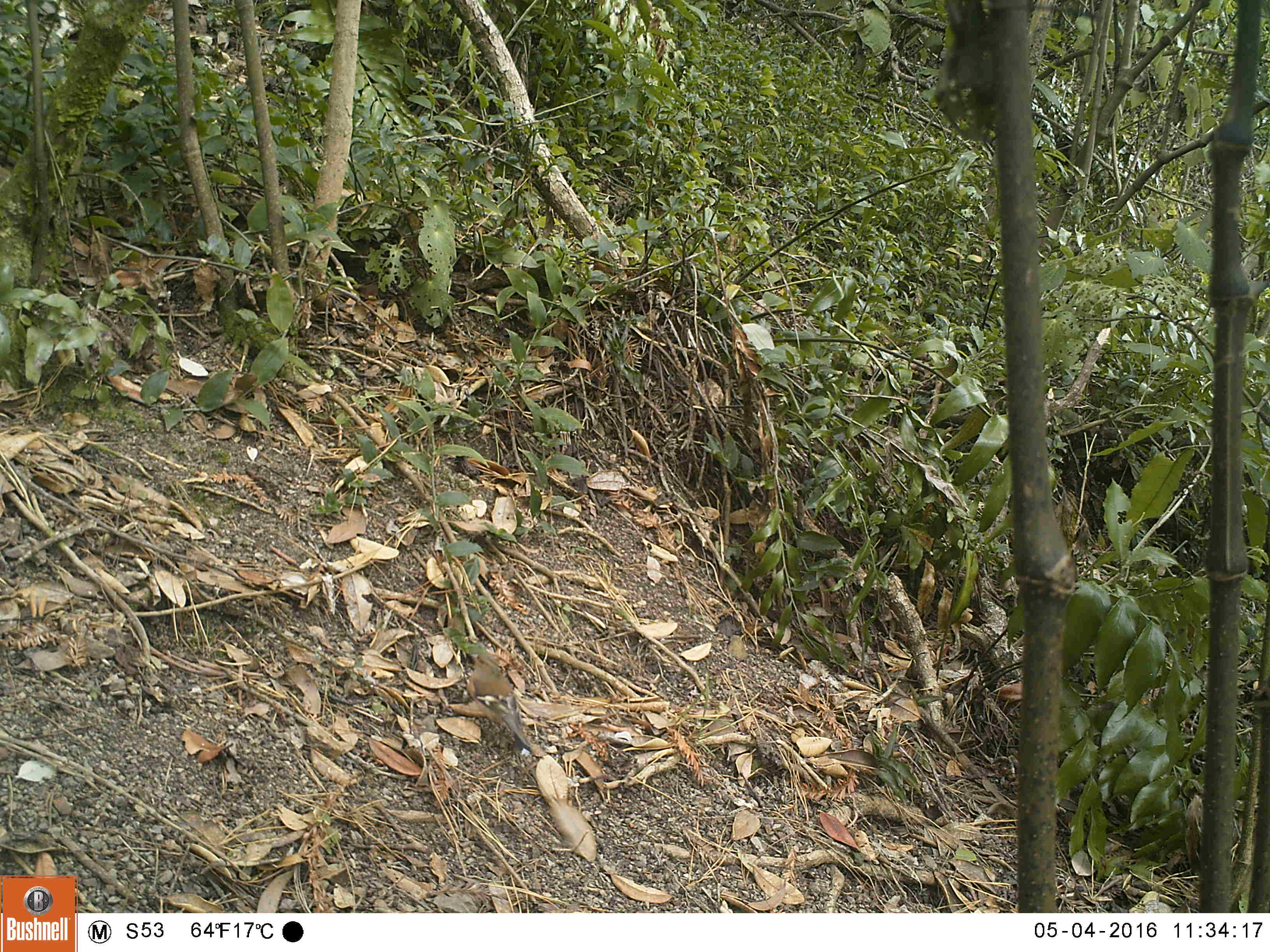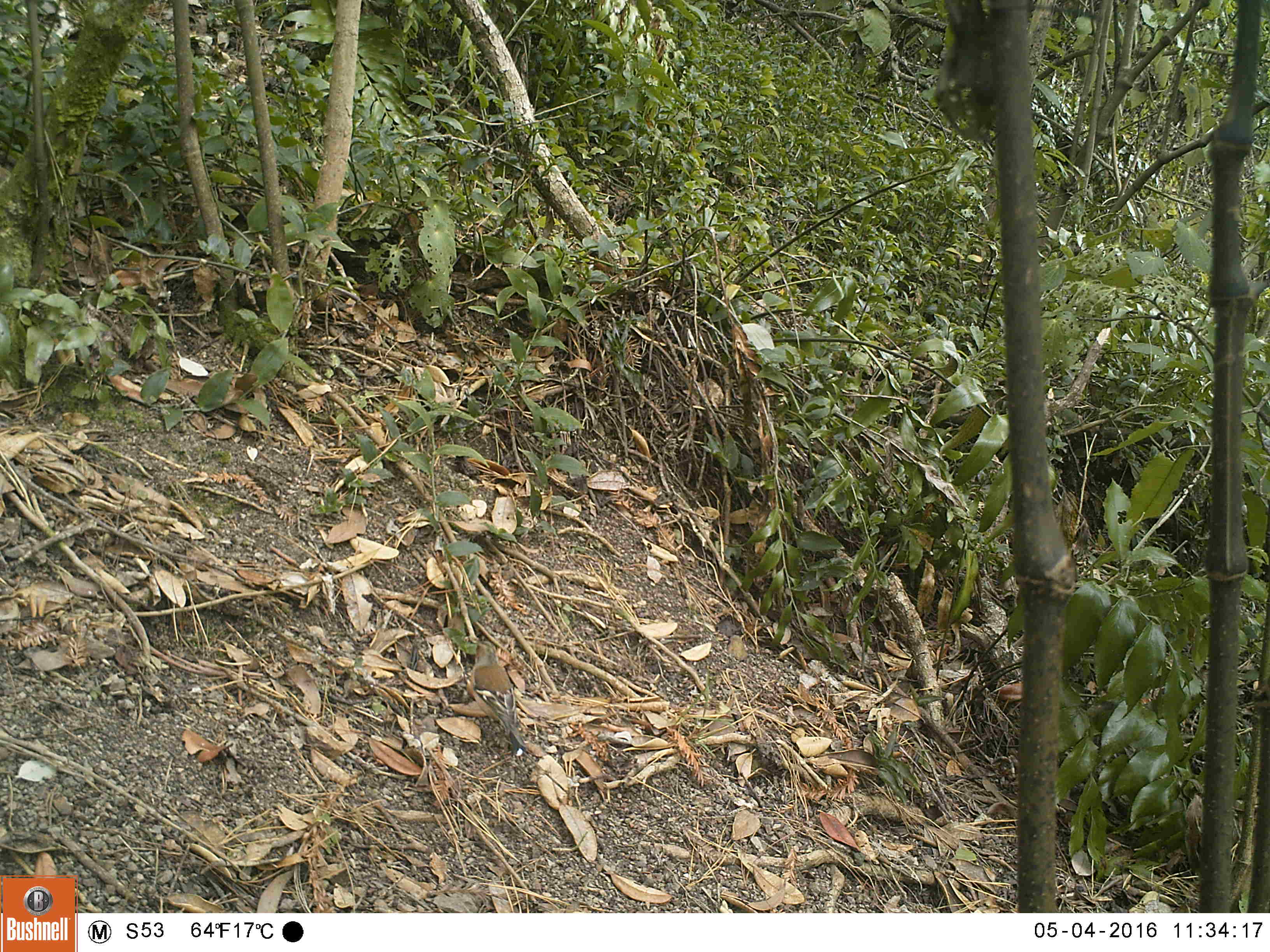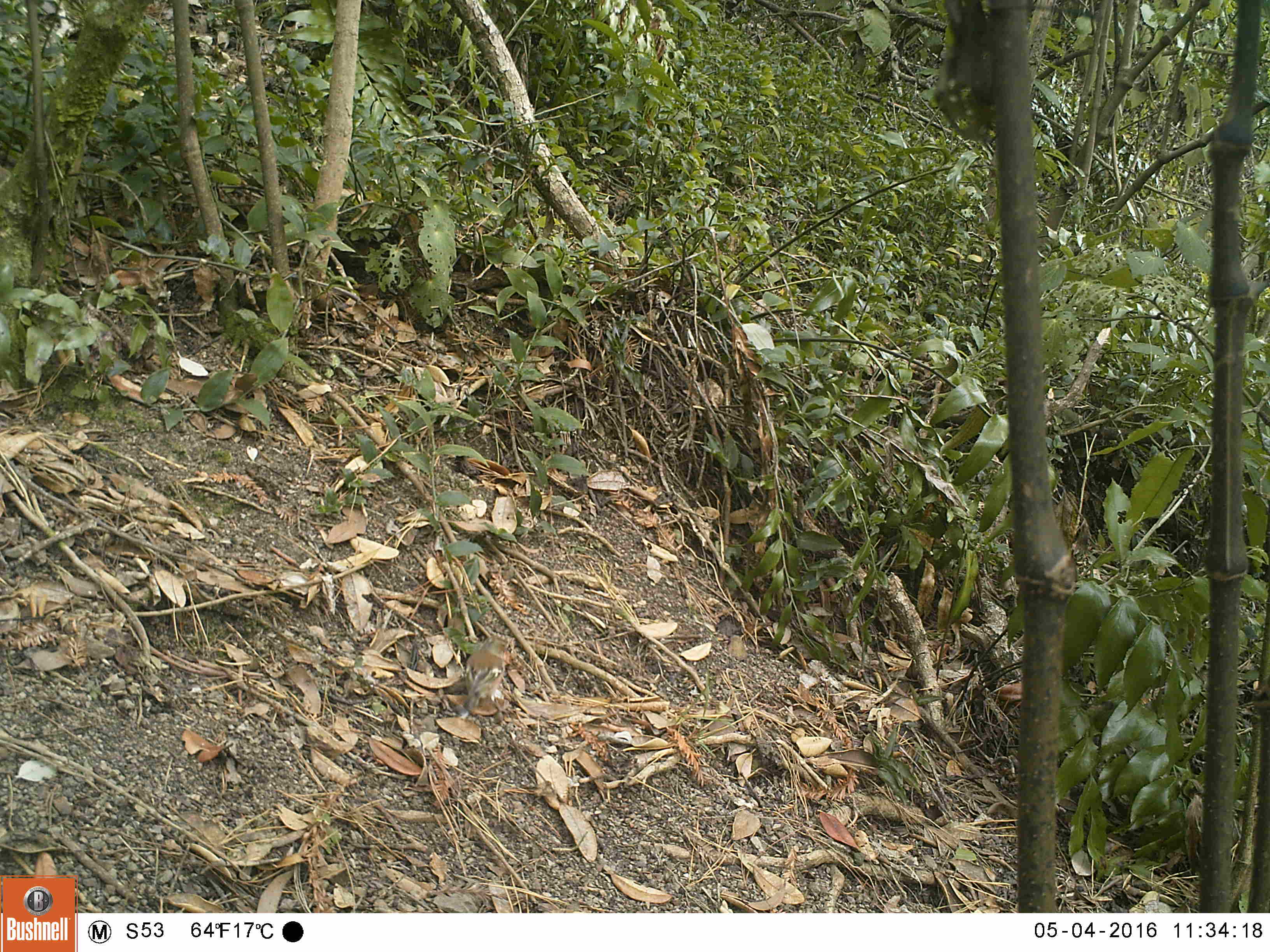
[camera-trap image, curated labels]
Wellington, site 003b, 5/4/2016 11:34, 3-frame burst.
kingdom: Animalia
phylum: Chordata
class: Aves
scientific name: Aves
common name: bird